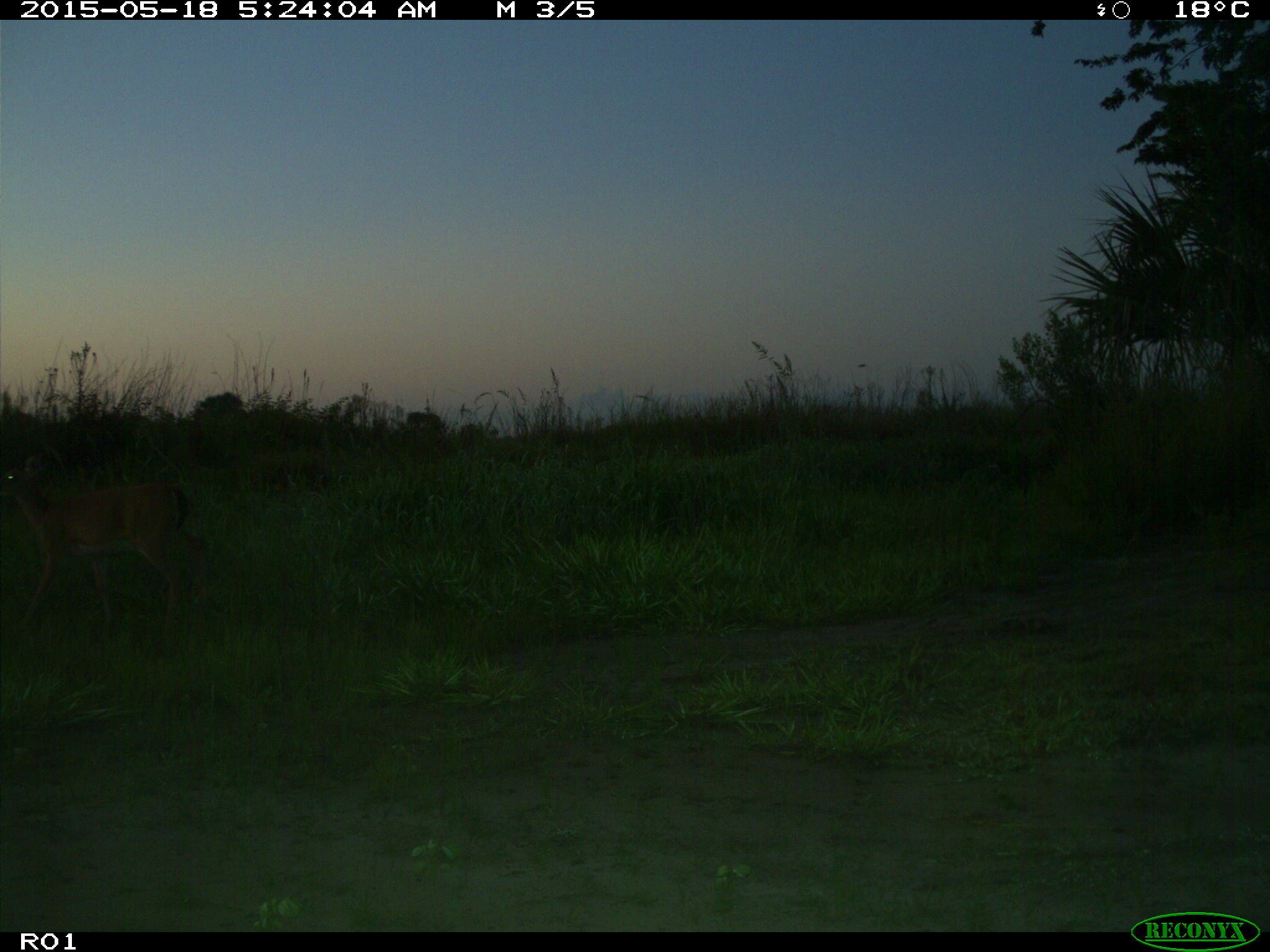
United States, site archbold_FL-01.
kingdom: Animalia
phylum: Chordata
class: Mammalia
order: Artiodactyla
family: Cervidae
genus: Odocoileus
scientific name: Odocoileus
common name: deer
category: unidentified deer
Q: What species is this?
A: Unidentified deer (deer) (Odocoileus).